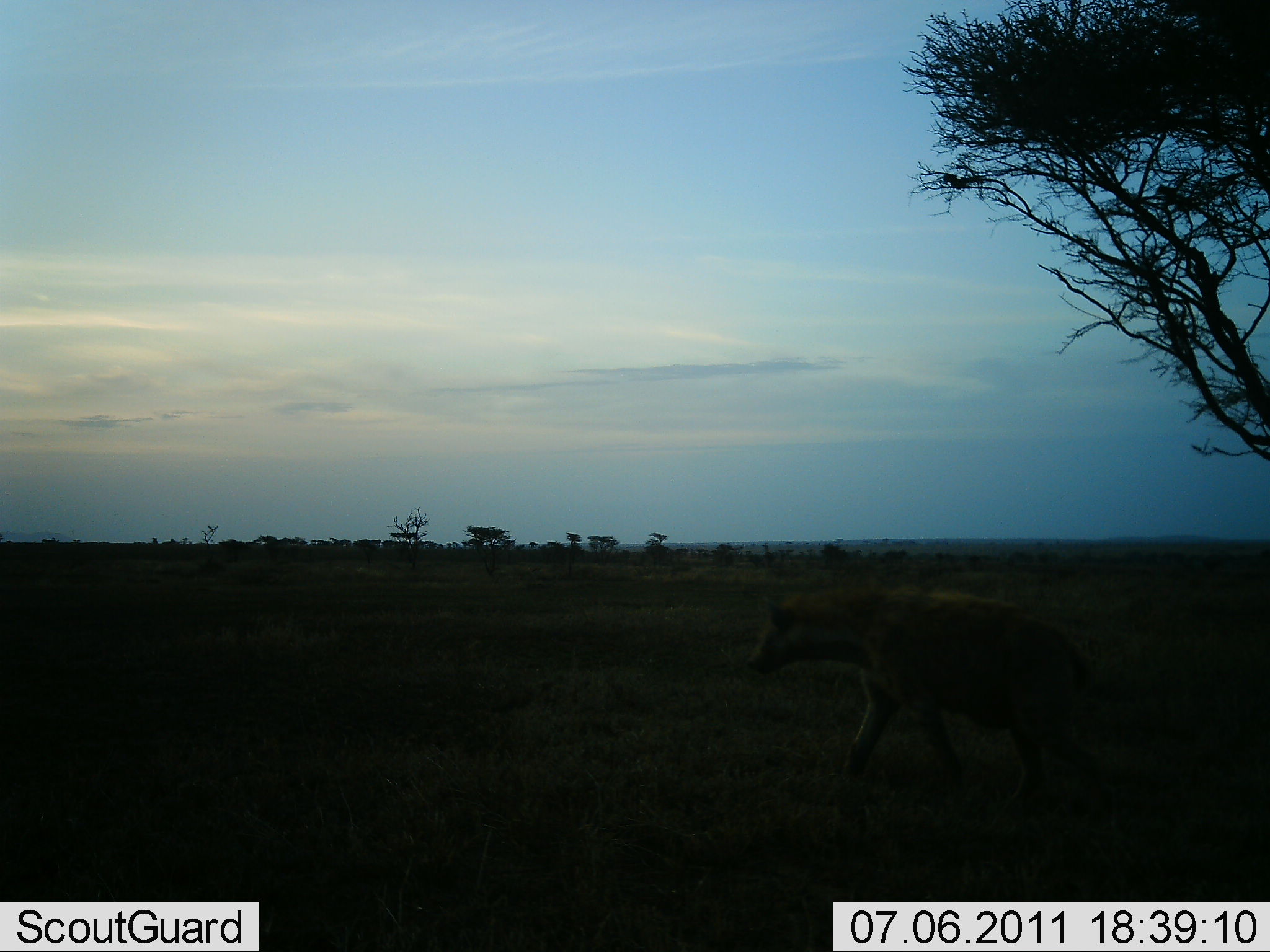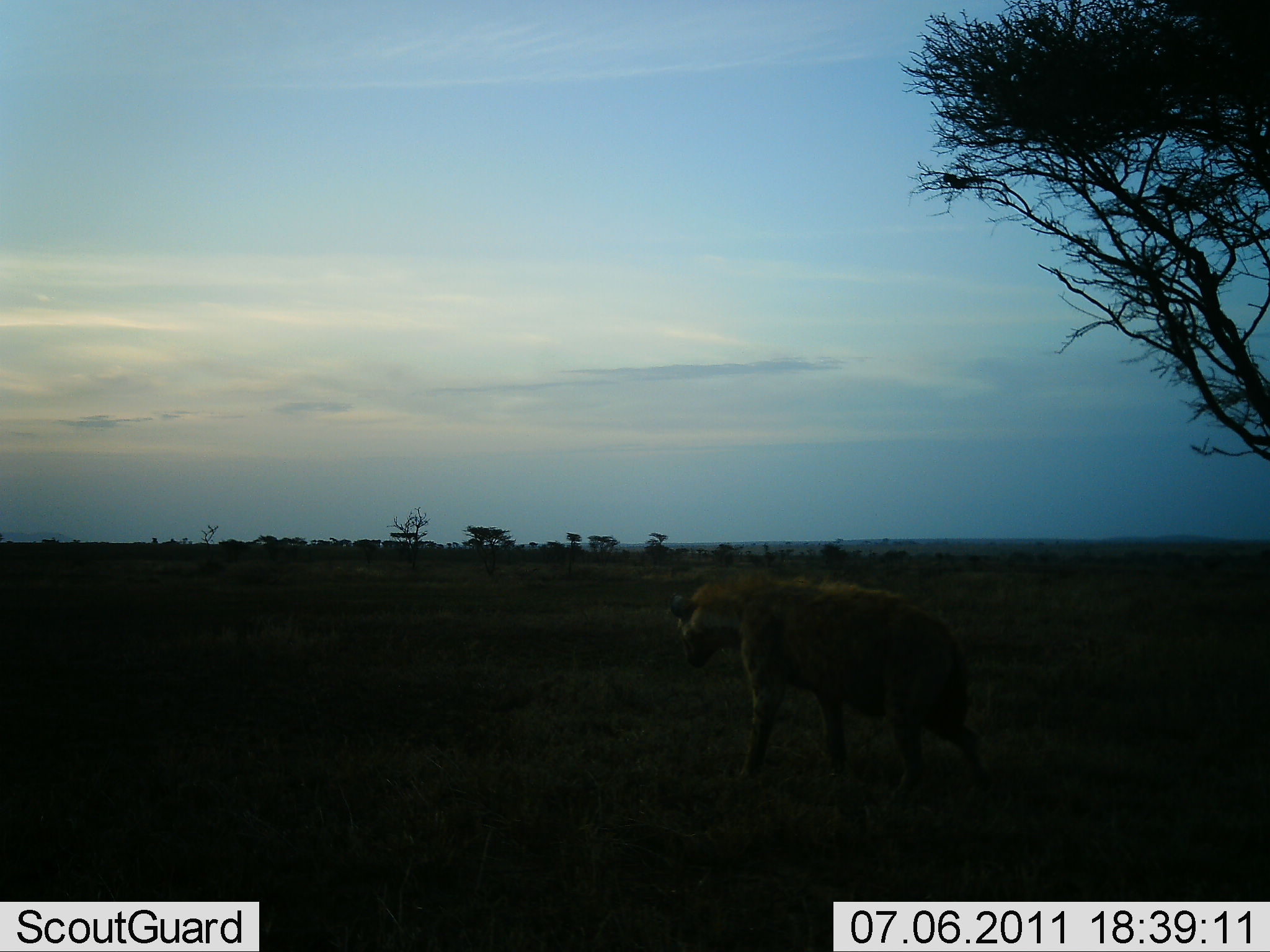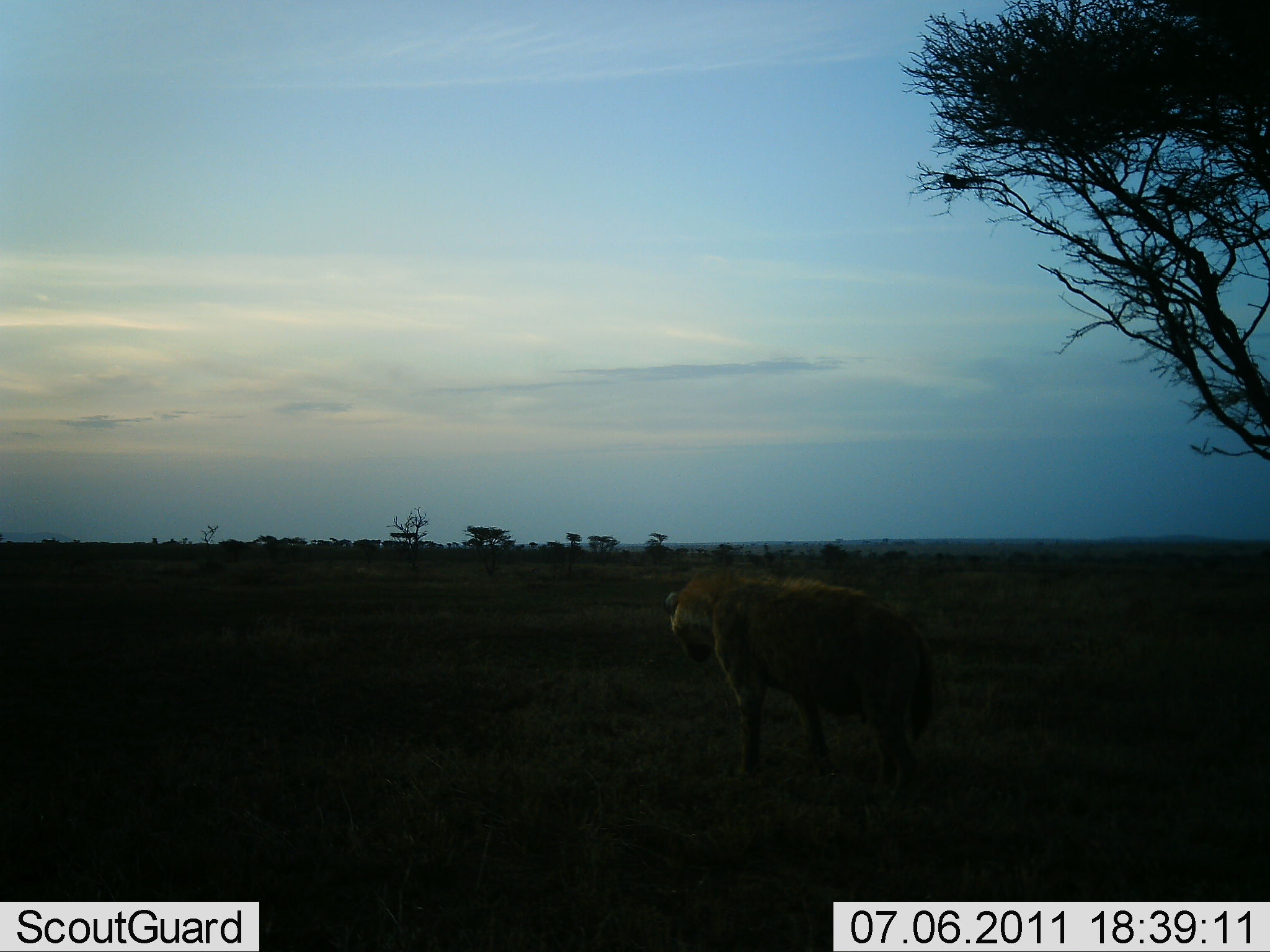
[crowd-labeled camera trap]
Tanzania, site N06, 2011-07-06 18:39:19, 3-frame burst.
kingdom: Animalia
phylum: Chordata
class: Mammalia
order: Carnivora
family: Hyaenidae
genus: Crocuta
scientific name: Crocuta crocuta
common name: spotted hyena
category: hyenaspotted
Hyenaspotted (spotted hyena) (Crocuta crocuta), count 1. Behavior (volunteer vote fractions): standing 0%, resting 0%, moving 100%, interacting 0%. Young present (vote fraction): 0%. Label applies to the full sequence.